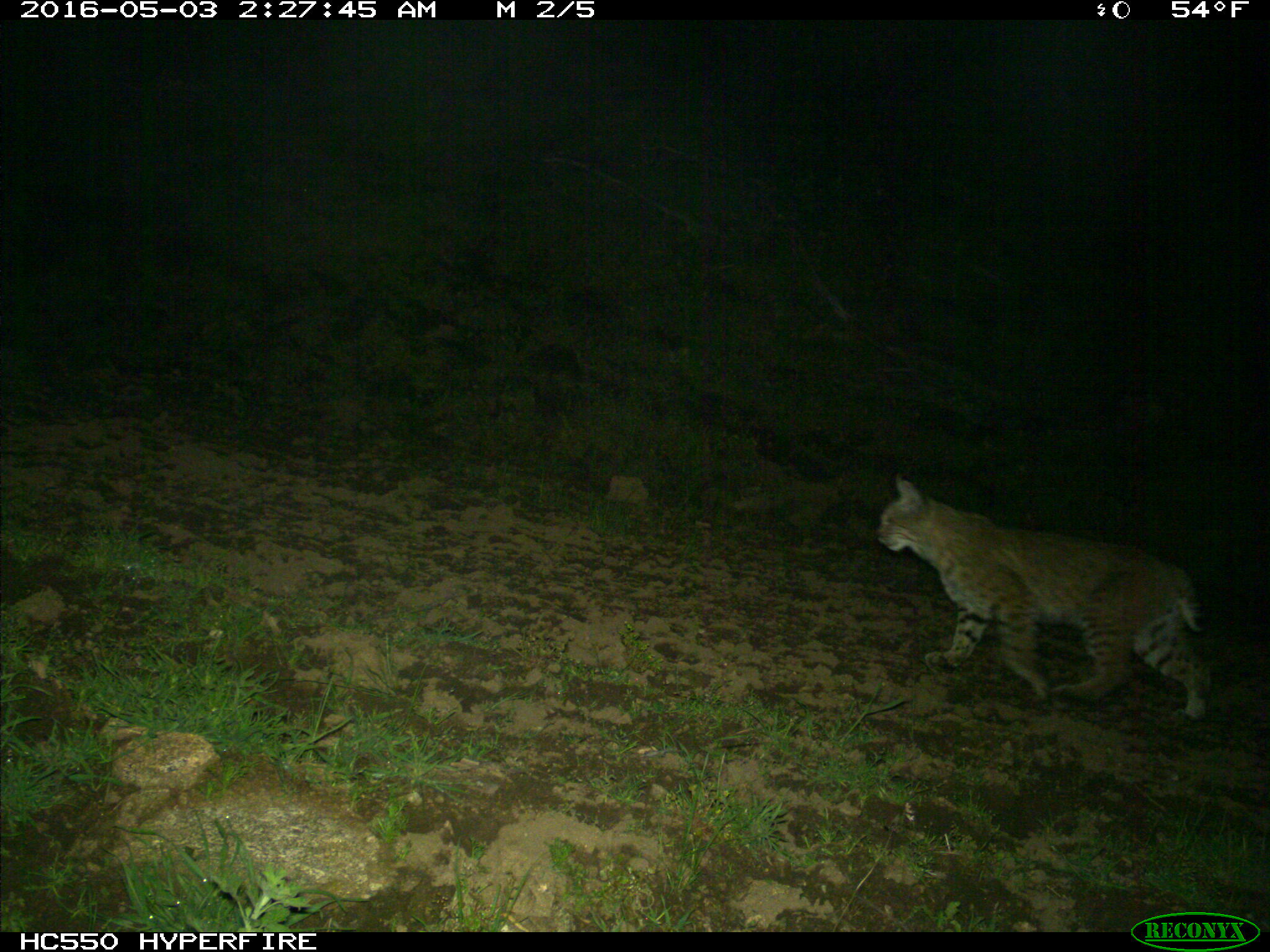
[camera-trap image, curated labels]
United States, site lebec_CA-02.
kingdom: Animalia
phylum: Chordata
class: Mammalia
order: Carnivora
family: Felidae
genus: Lynx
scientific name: Lynx rufus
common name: bobcat